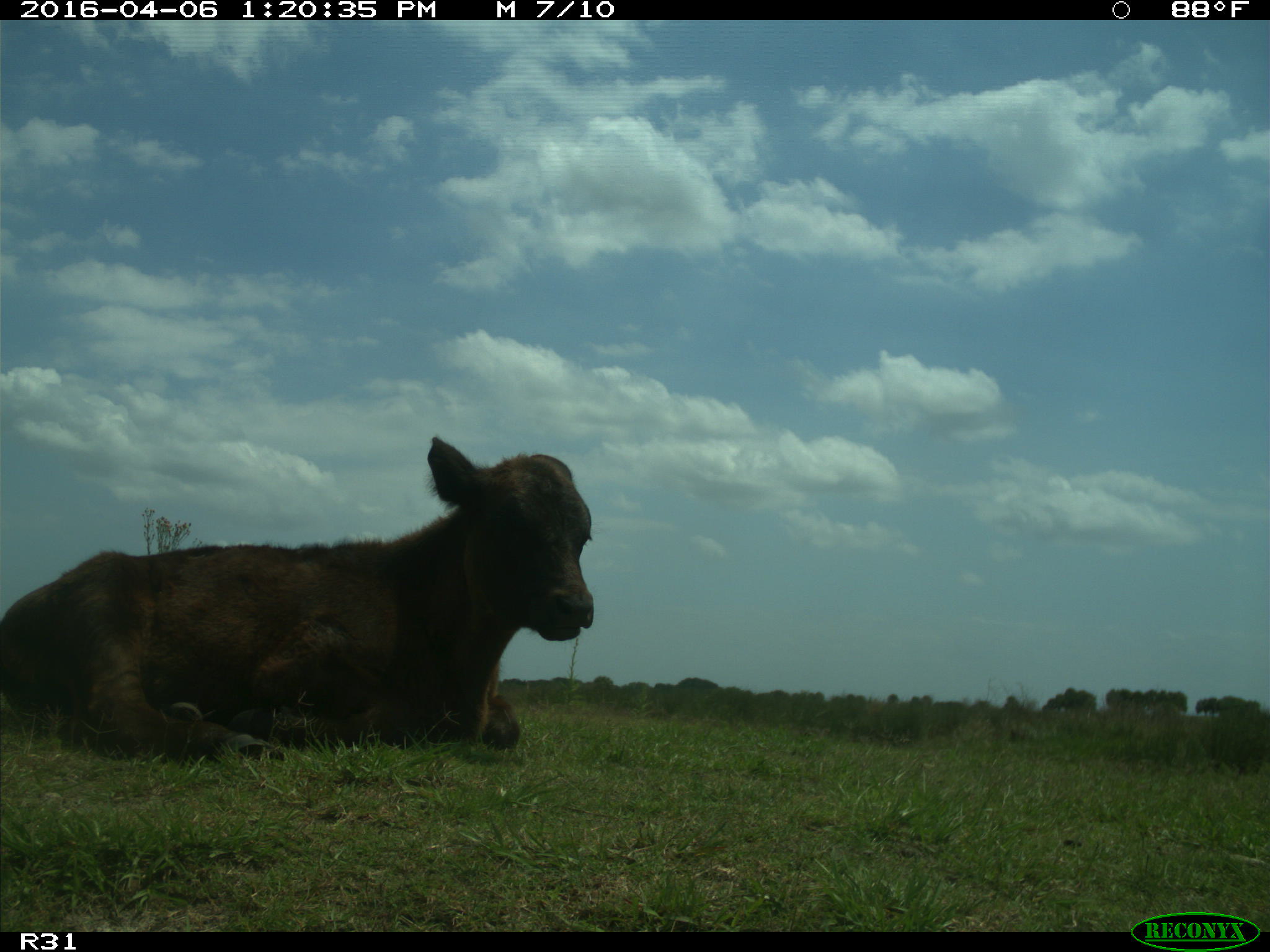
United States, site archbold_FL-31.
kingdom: Animalia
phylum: Chordata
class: Mammalia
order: Artiodactyla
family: Bovidae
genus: Bos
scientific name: Bos taurus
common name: domestic cow